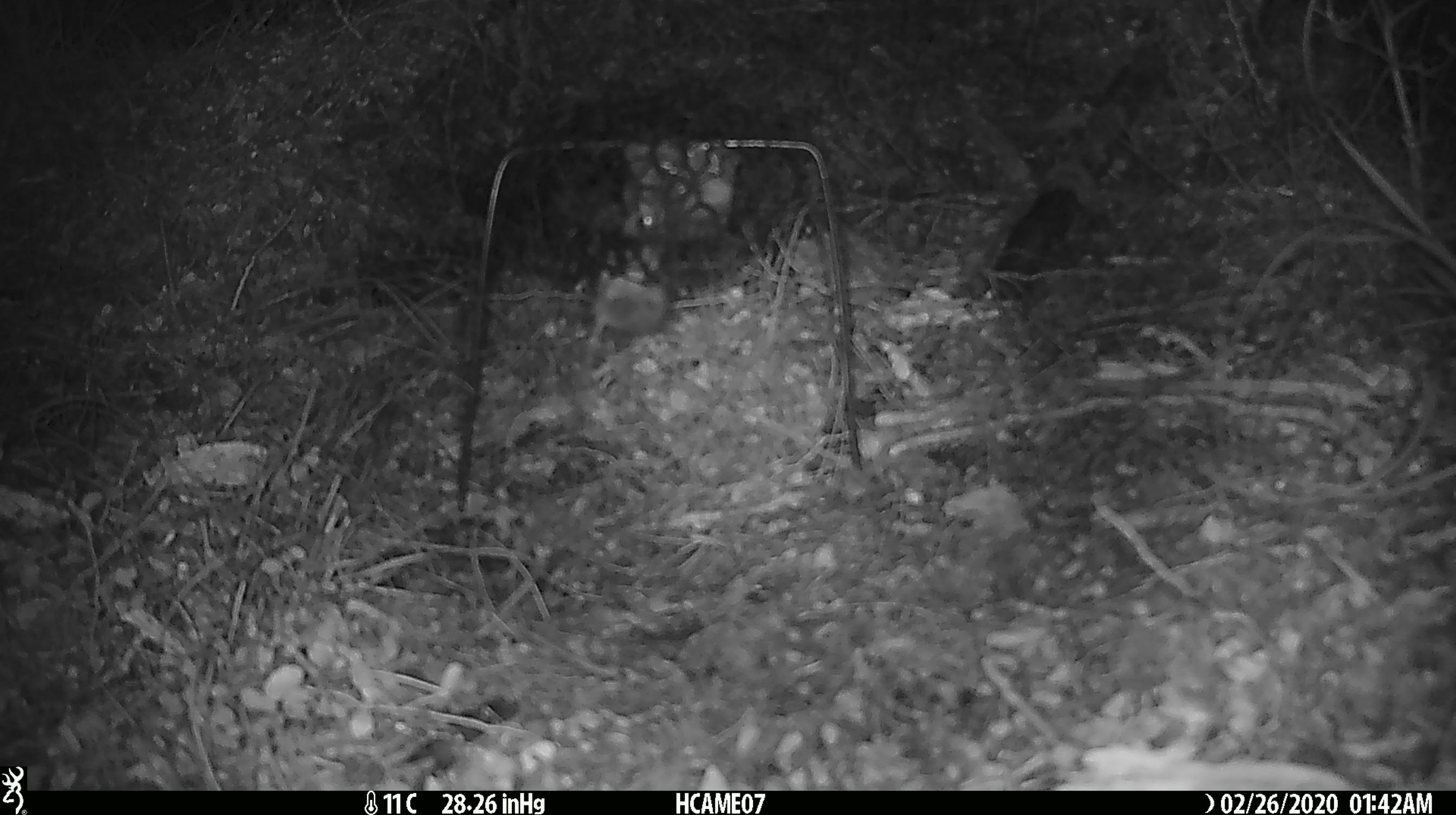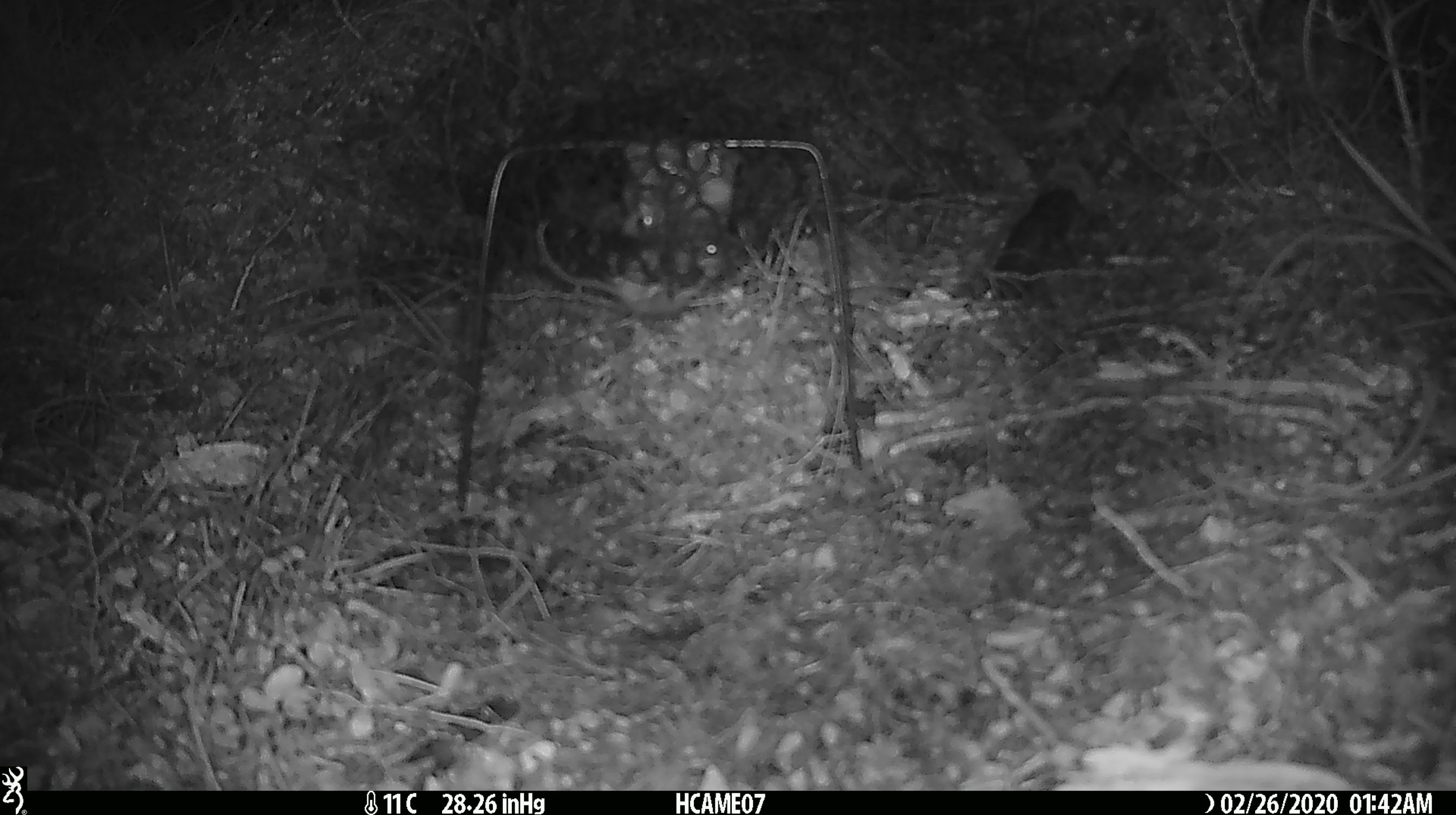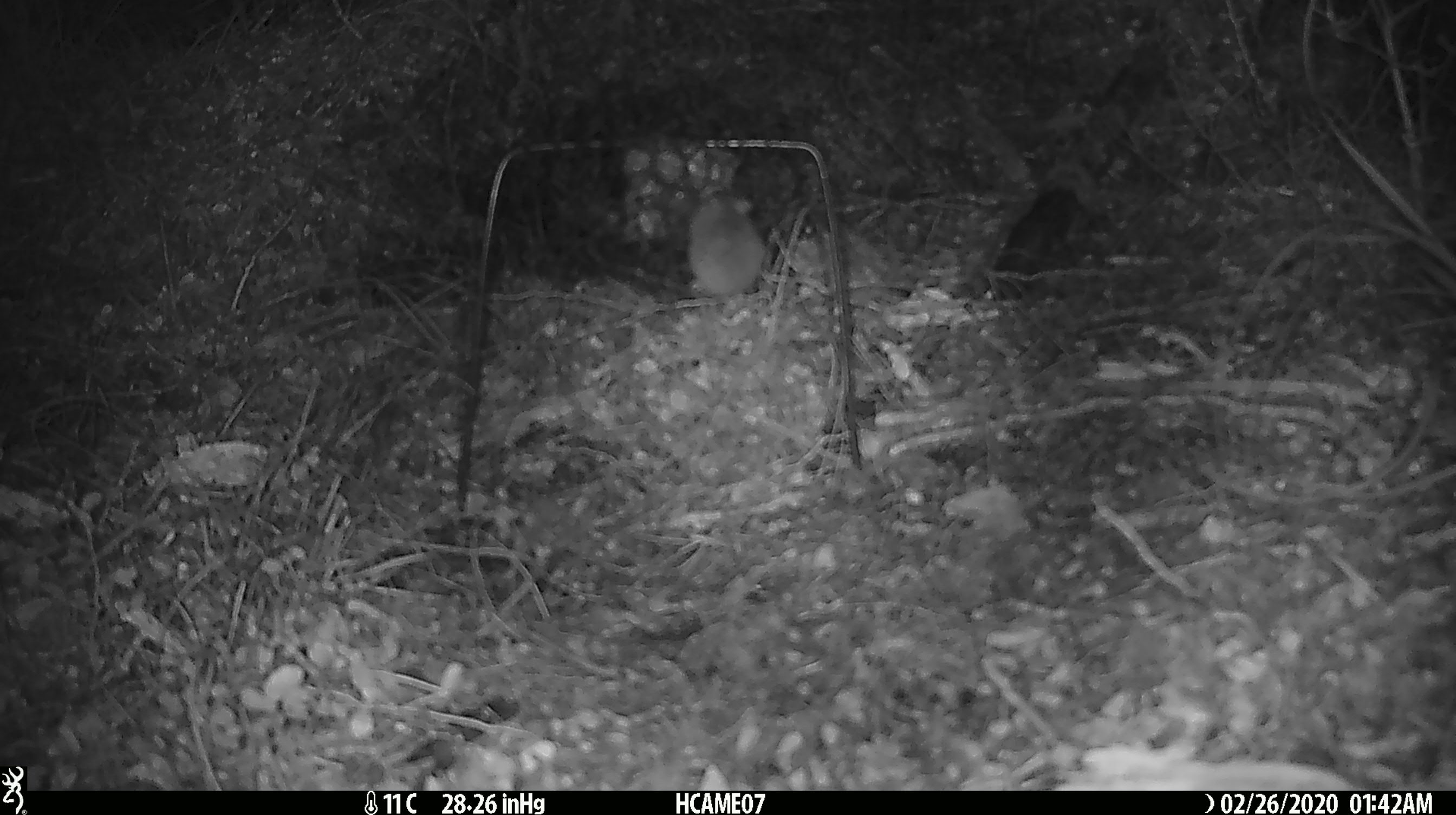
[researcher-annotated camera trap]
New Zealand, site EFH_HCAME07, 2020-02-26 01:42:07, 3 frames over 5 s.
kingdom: Animalia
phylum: Chordata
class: Mammalia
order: Rodentia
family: Muridae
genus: Mus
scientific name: Mus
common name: mouse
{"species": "mouse (Mus)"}